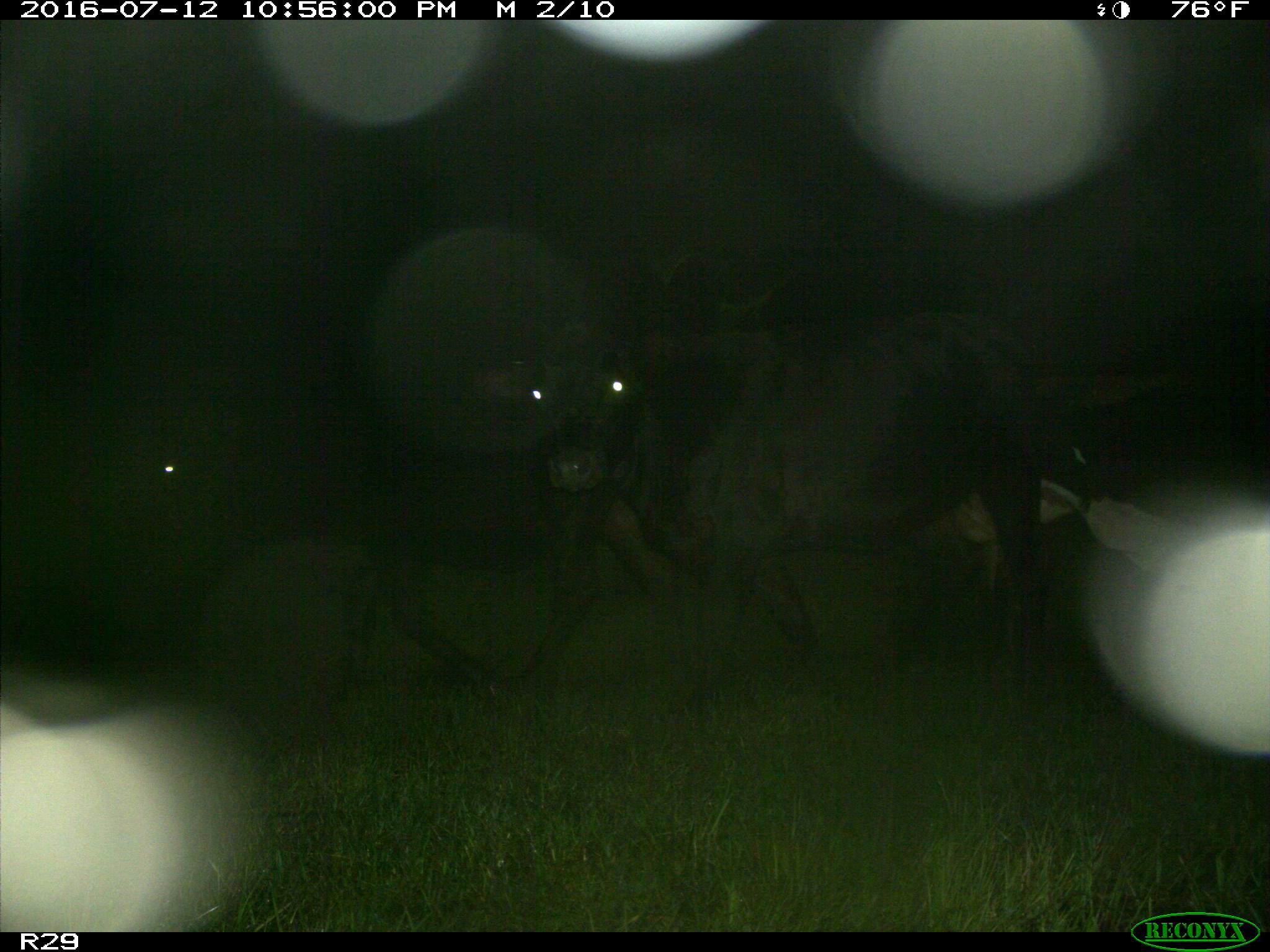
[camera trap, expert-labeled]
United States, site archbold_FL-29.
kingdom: Animalia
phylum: Chordata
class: Mammalia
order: Artiodactyla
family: Bovidae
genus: Bos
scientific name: Bos taurus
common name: domestic cow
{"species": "Bos taurus (domestic cow)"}